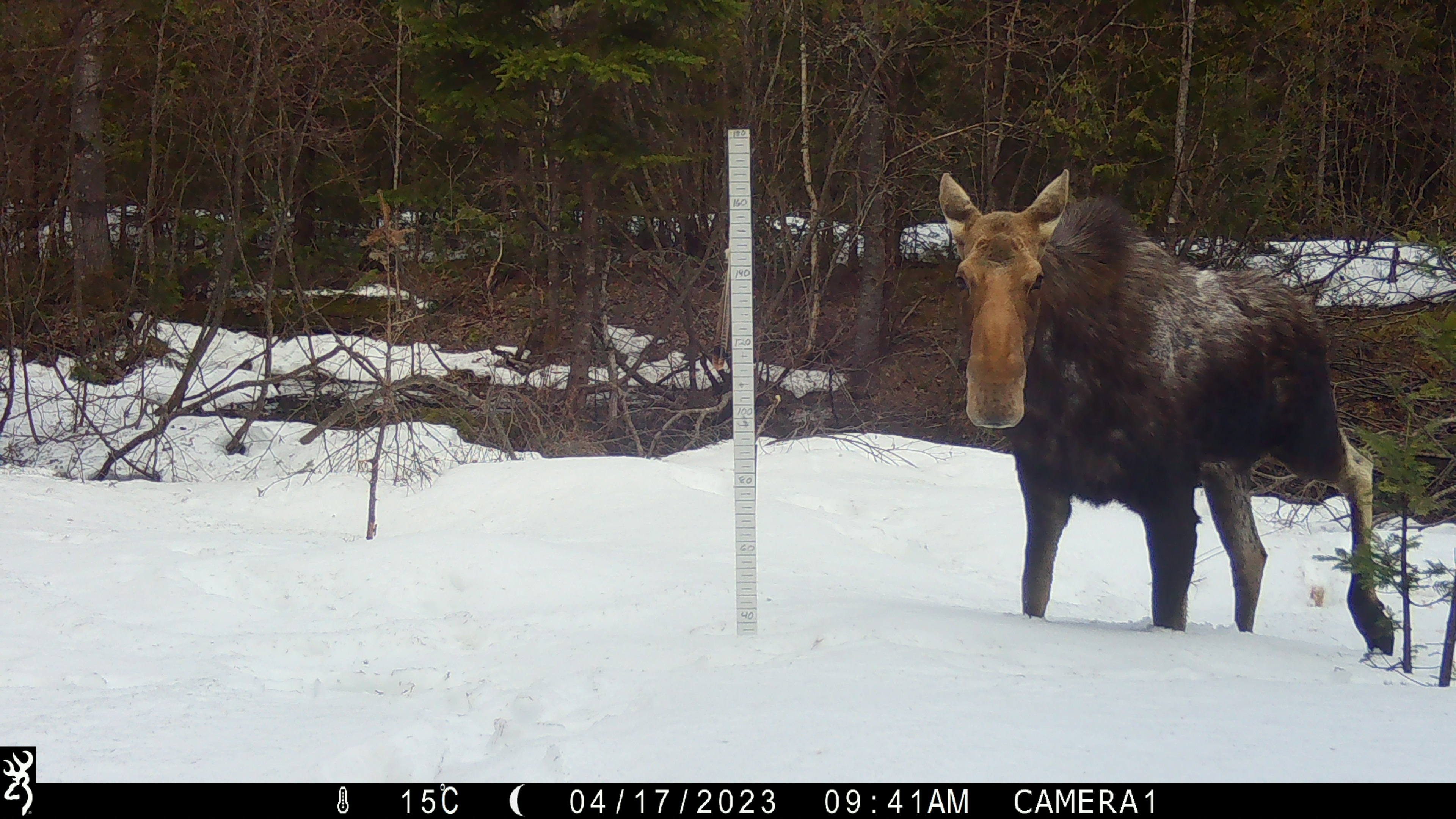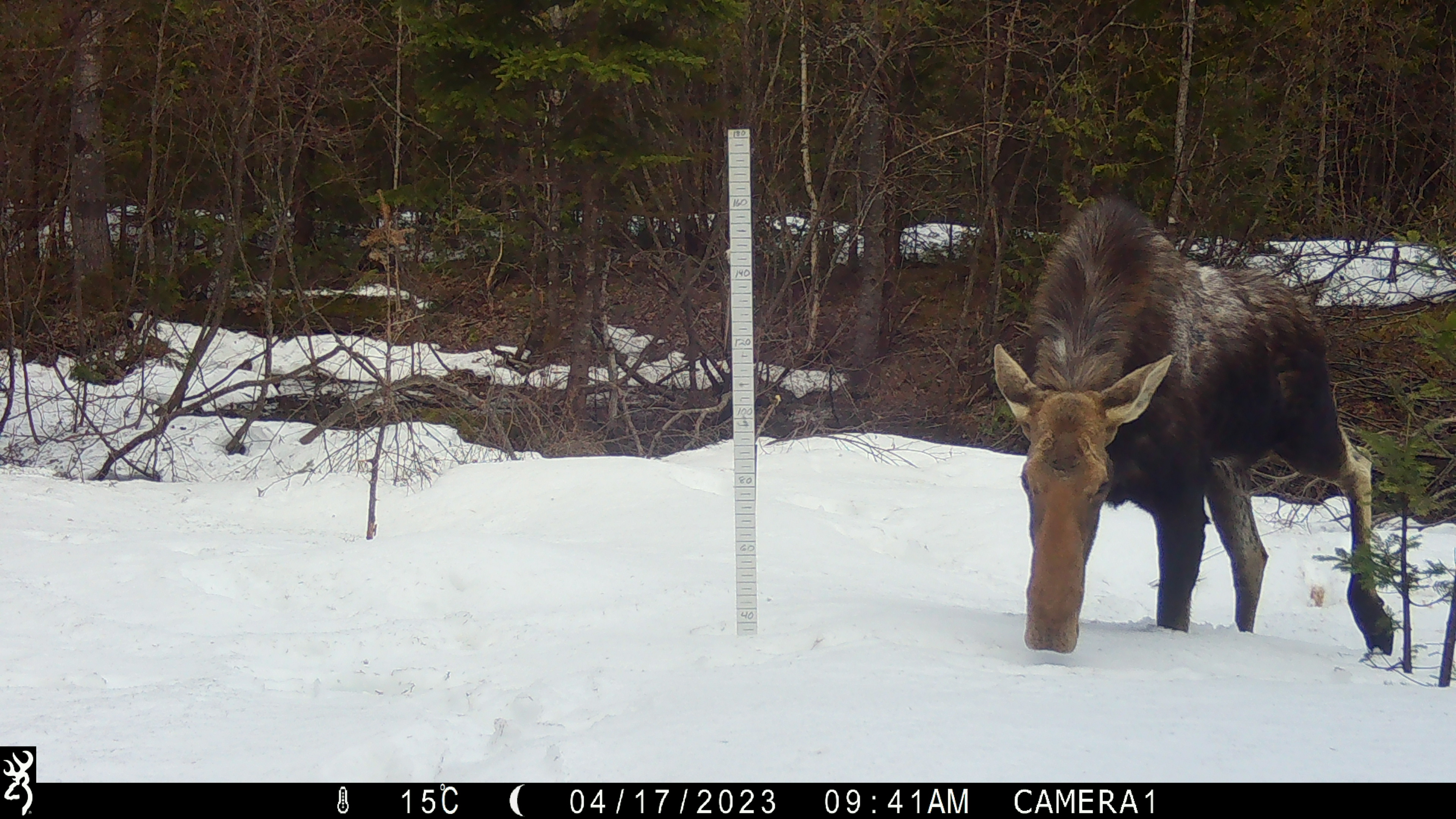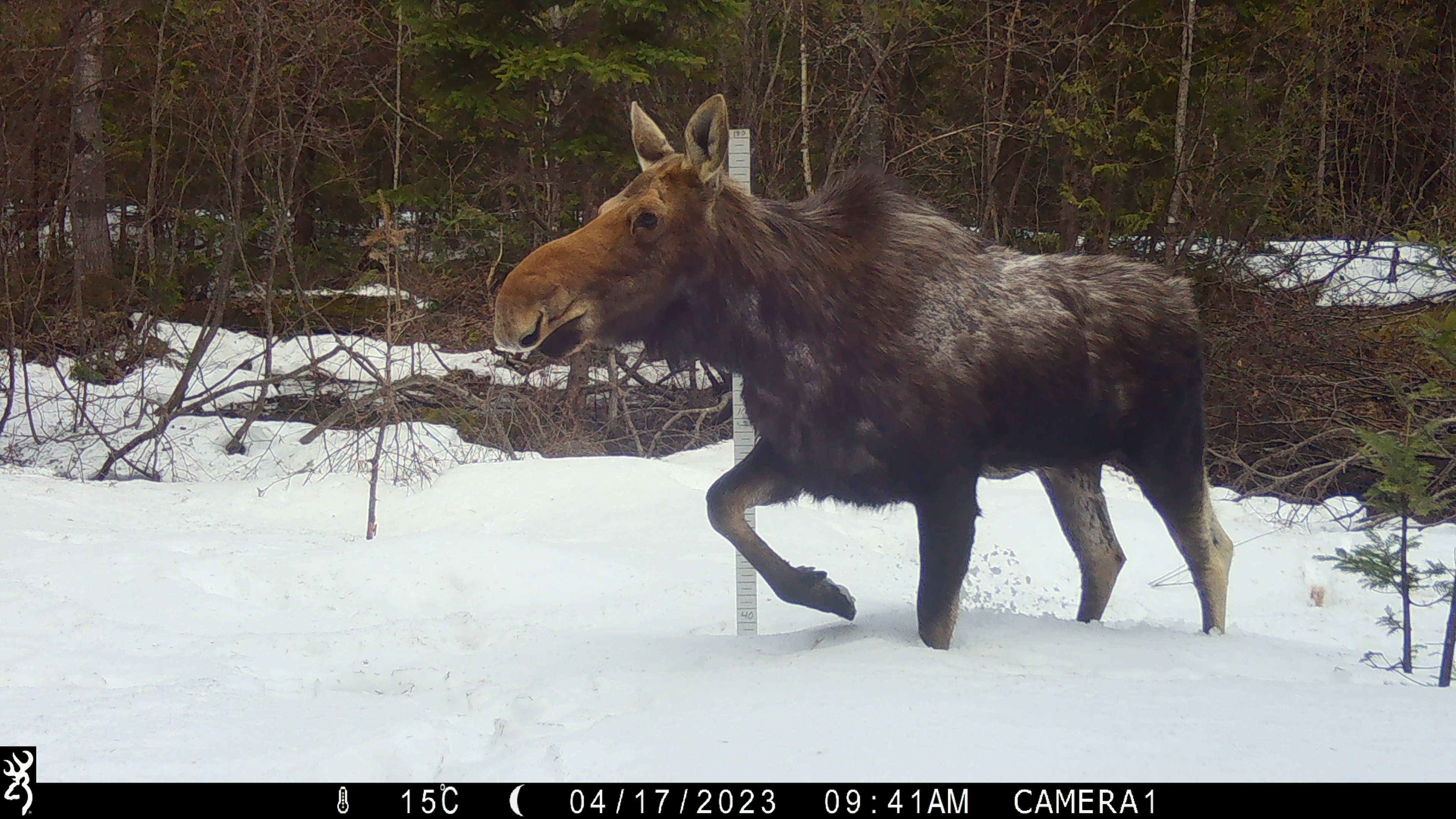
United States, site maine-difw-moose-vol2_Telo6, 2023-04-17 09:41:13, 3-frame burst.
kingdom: Animalia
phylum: Chordata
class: Mammalia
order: Artiodactyla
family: Cervidae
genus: Alces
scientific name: Alces alces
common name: moose